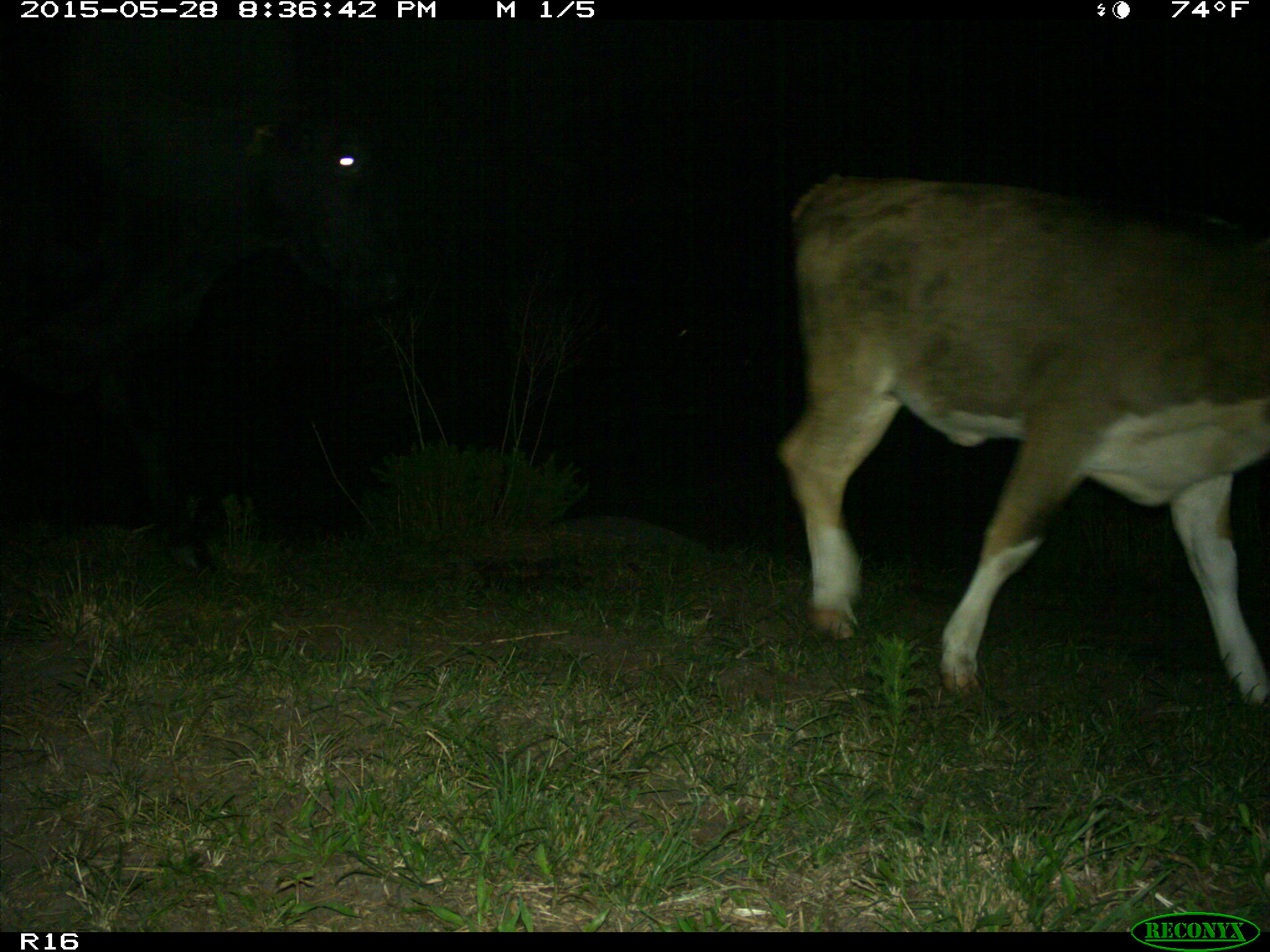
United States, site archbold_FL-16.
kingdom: Animalia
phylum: Chordata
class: Mammalia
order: Artiodactyla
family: Bovidae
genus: Bos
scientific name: Bos taurus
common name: domestic cow